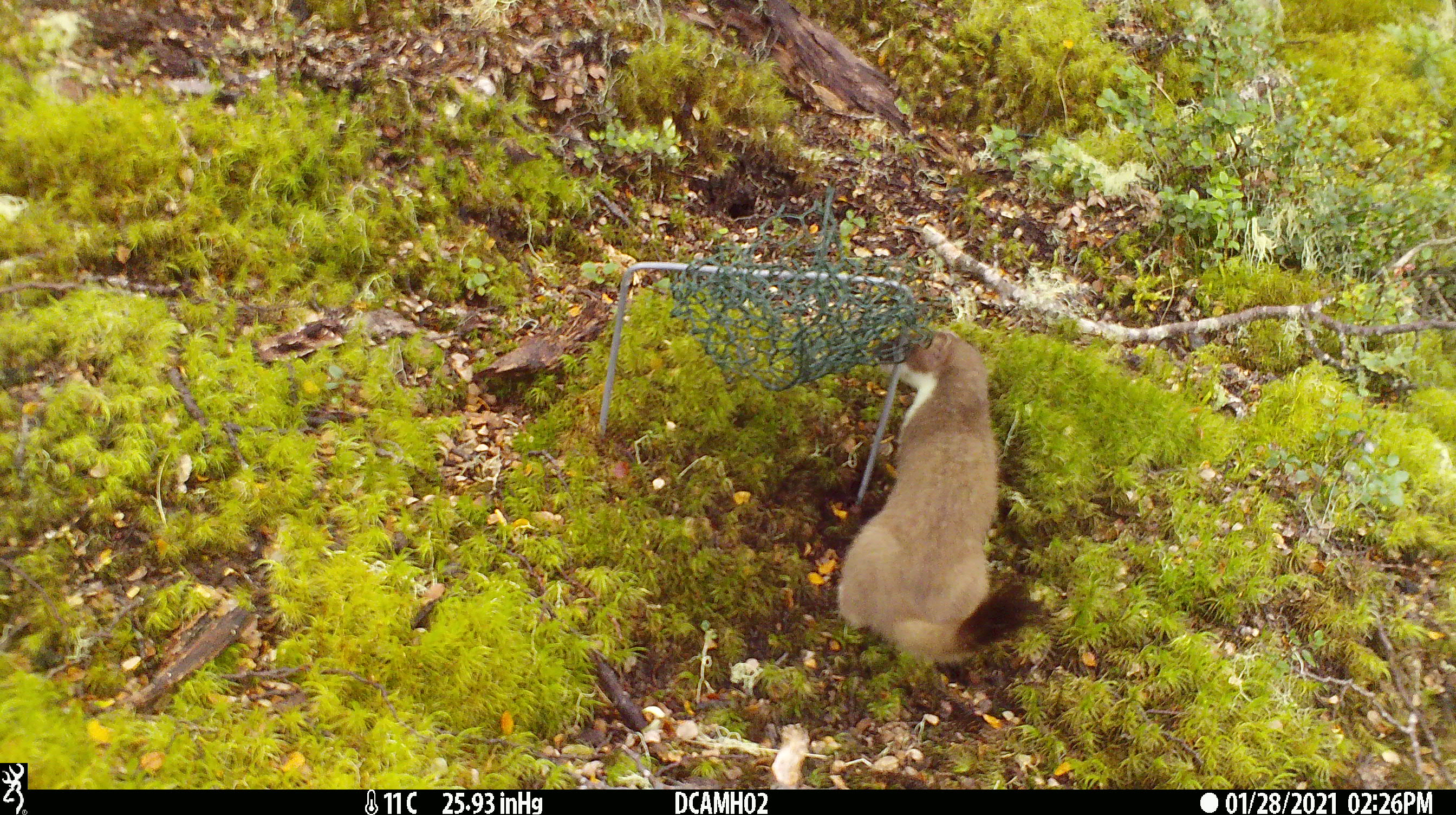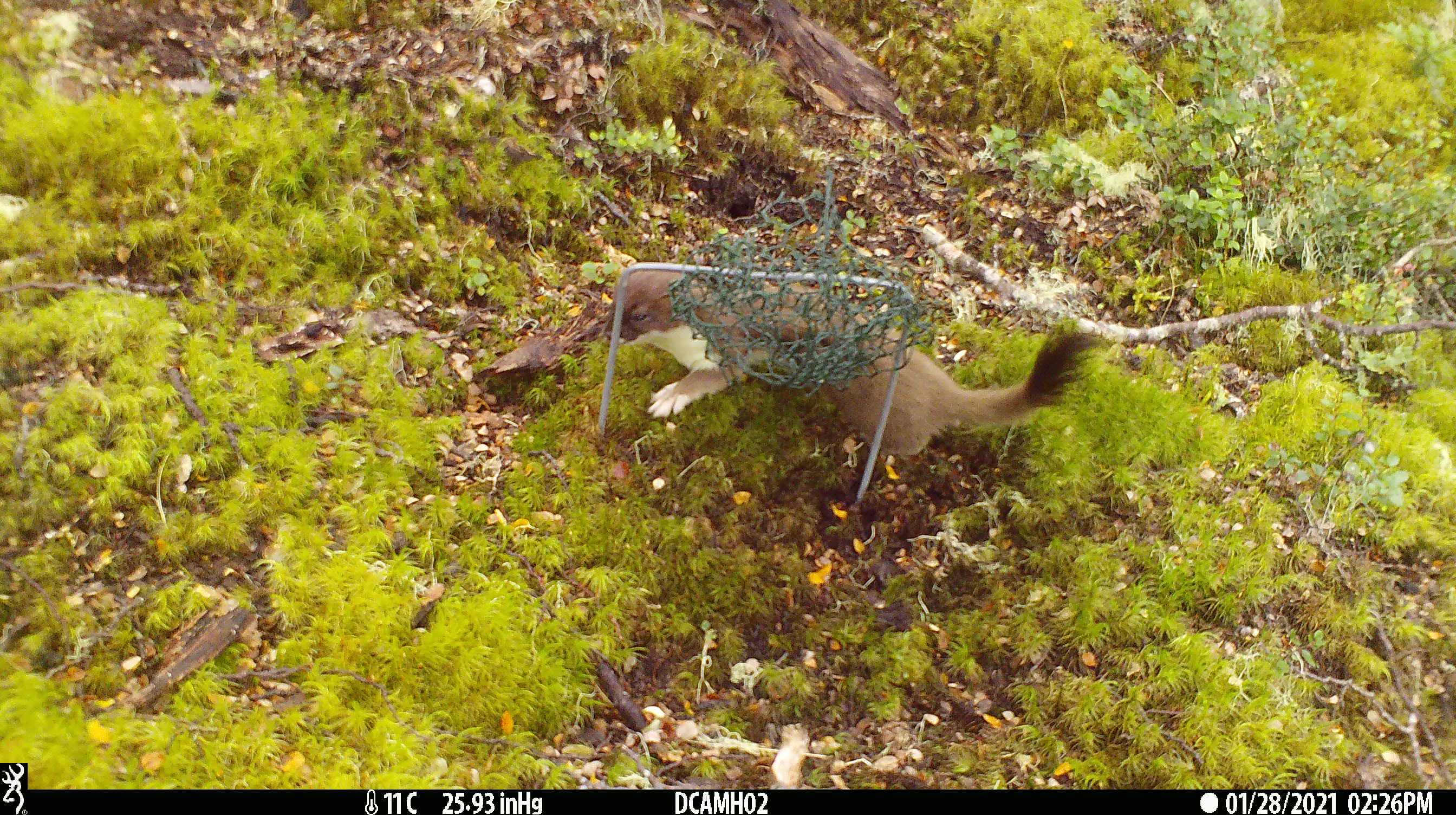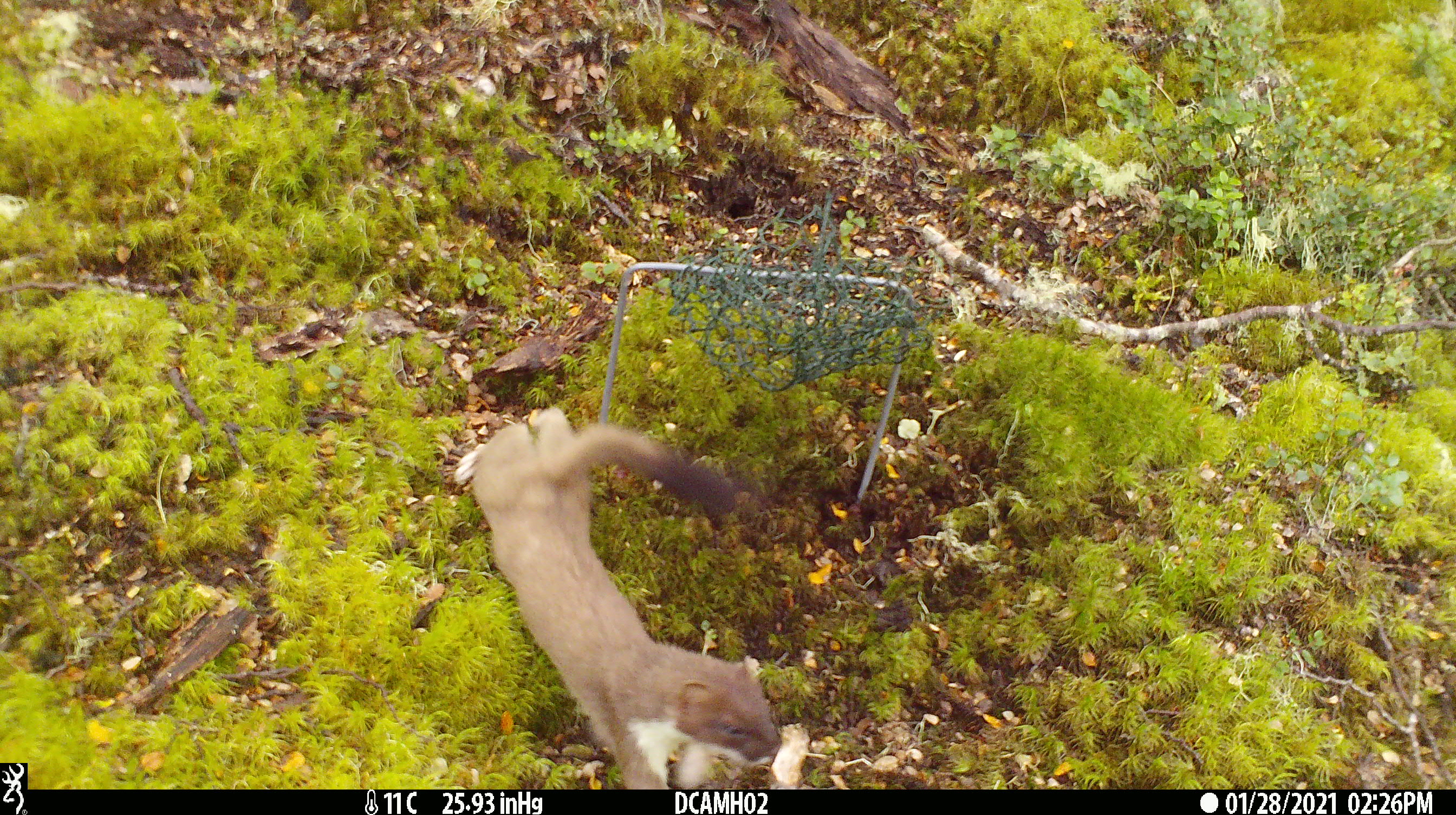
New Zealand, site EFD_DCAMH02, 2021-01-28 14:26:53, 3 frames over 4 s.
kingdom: Animalia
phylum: Chordata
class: Mammalia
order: Carnivora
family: Mustelidae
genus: Mustela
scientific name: Mustela erminea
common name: stoat